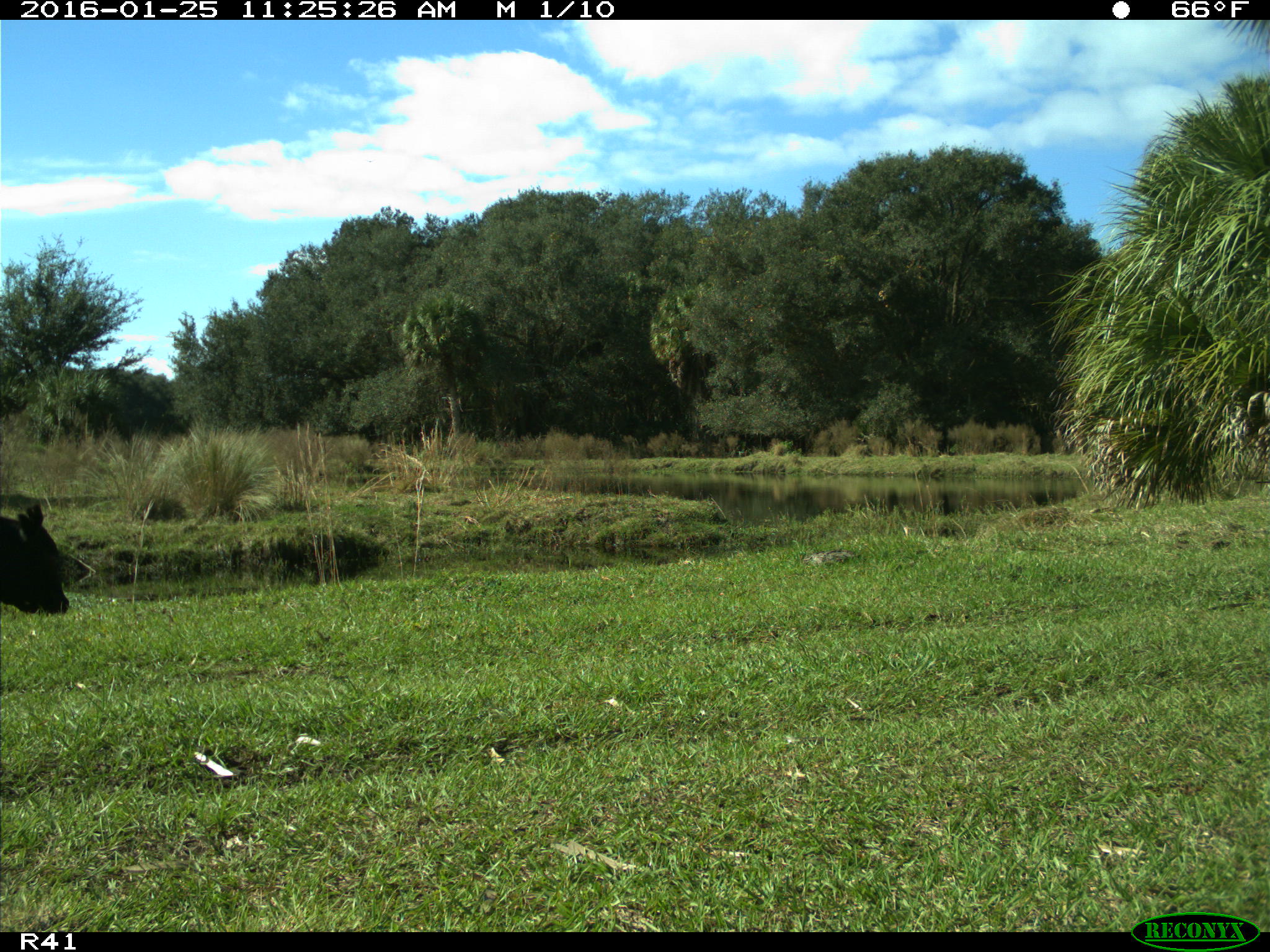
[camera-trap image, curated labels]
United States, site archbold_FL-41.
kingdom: Animalia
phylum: Chordata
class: Mammalia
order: Artiodactyla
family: Bovidae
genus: Bos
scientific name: Bos taurus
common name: domestic cow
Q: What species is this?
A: Bos taurus (domestic cow).